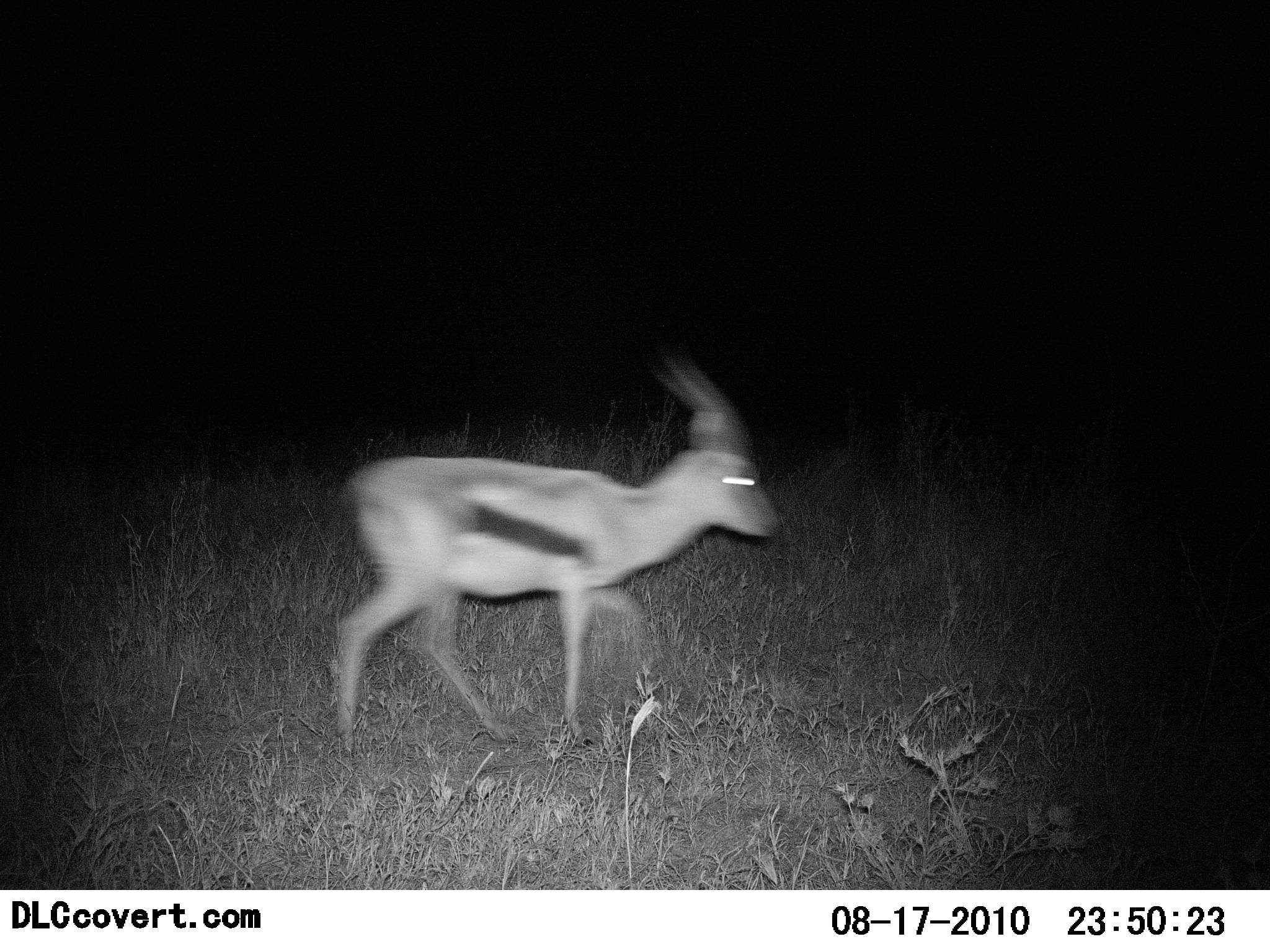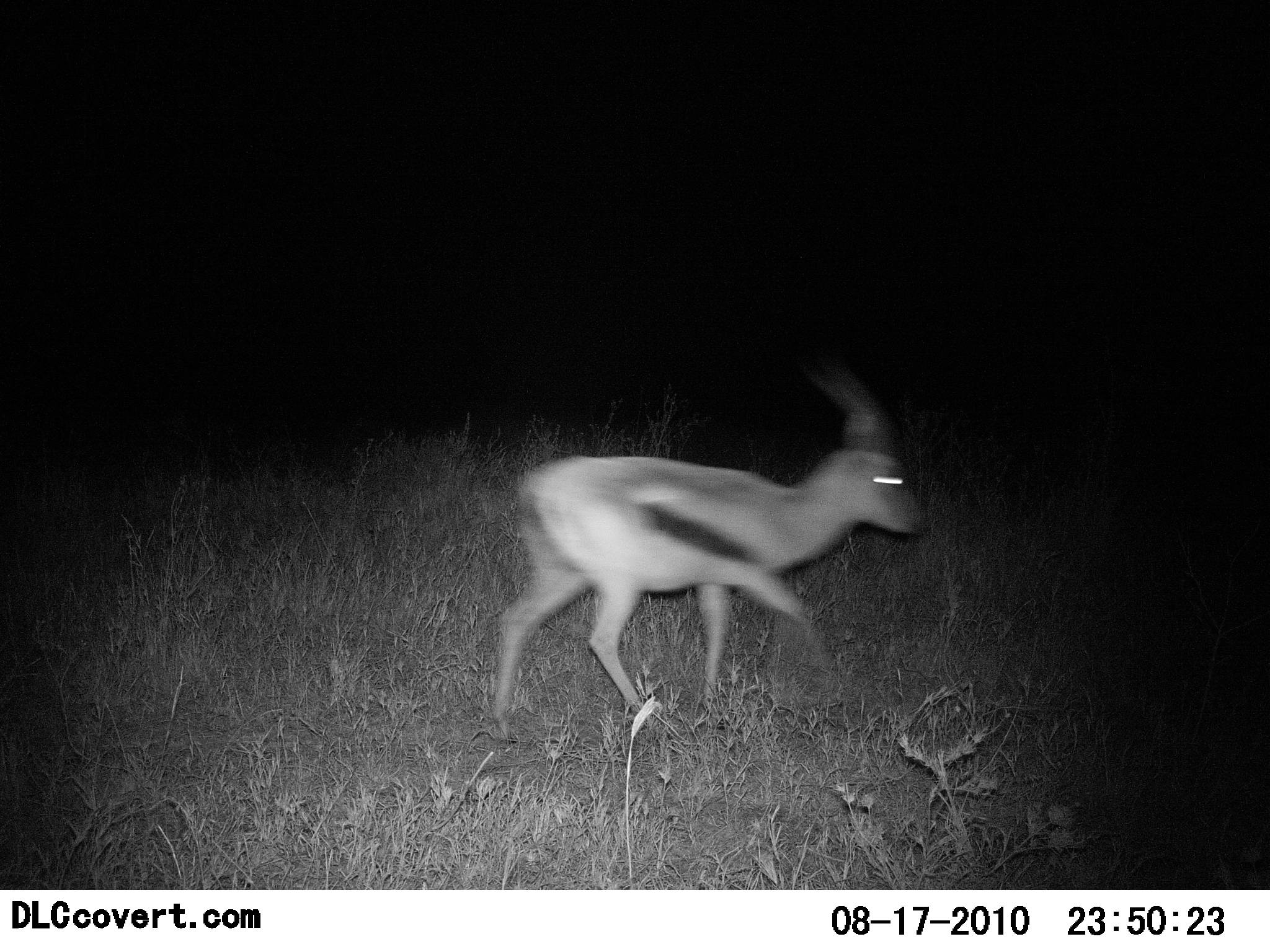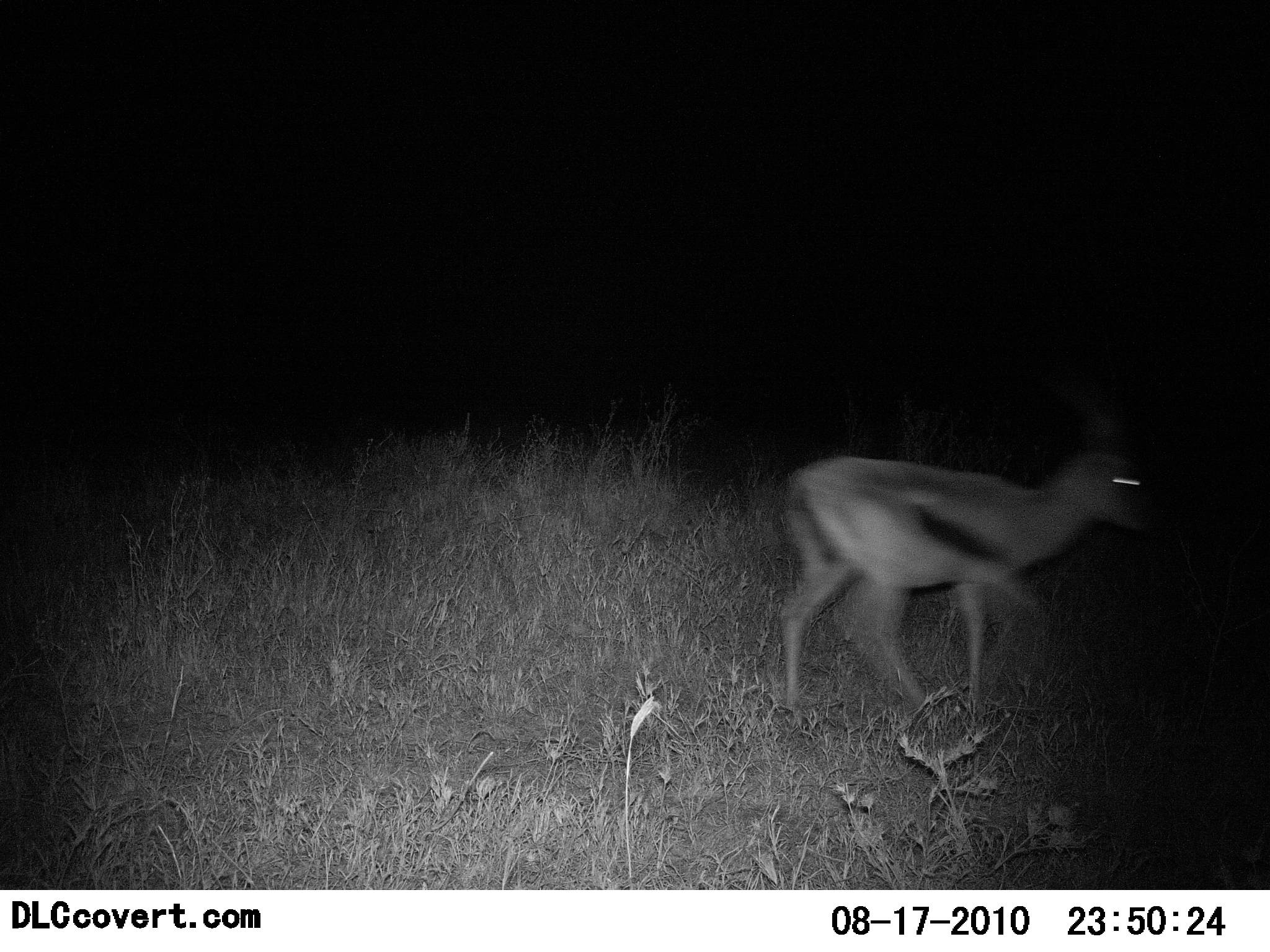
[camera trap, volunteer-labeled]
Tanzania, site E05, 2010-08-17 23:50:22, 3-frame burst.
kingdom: Animalia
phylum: Chordata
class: Mammalia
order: Artiodactyla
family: Bovidae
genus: Eudorcas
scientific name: Eudorcas thomsonii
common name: thomson's gazelle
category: gazellethomsons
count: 1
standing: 0%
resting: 0%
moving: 100%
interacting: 0%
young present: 0%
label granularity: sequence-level